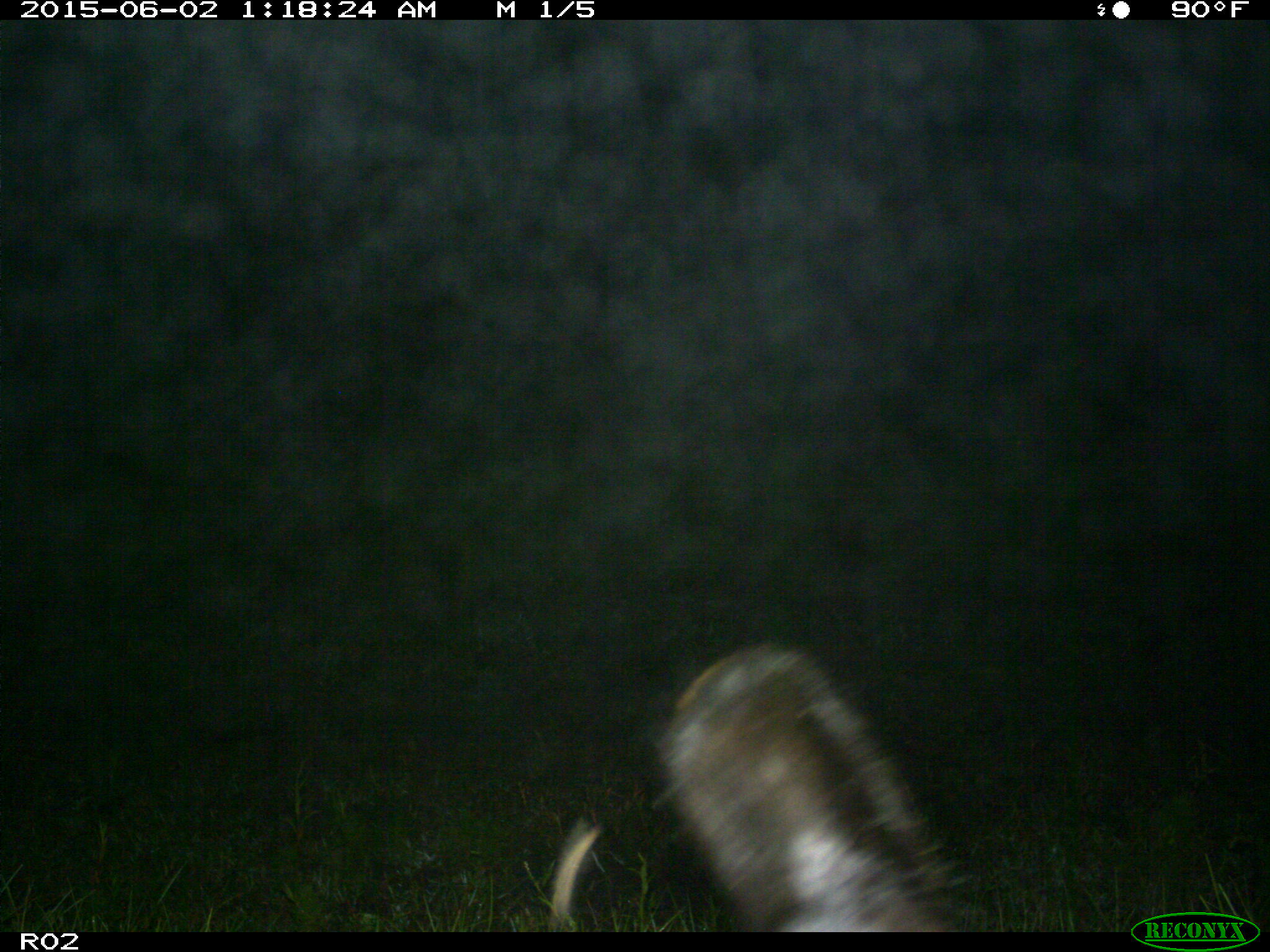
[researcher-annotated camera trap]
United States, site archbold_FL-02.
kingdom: Animalia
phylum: Chordata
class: Mammalia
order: Artiodactyla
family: Bovidae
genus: Bos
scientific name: Bos taurus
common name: domestic cow